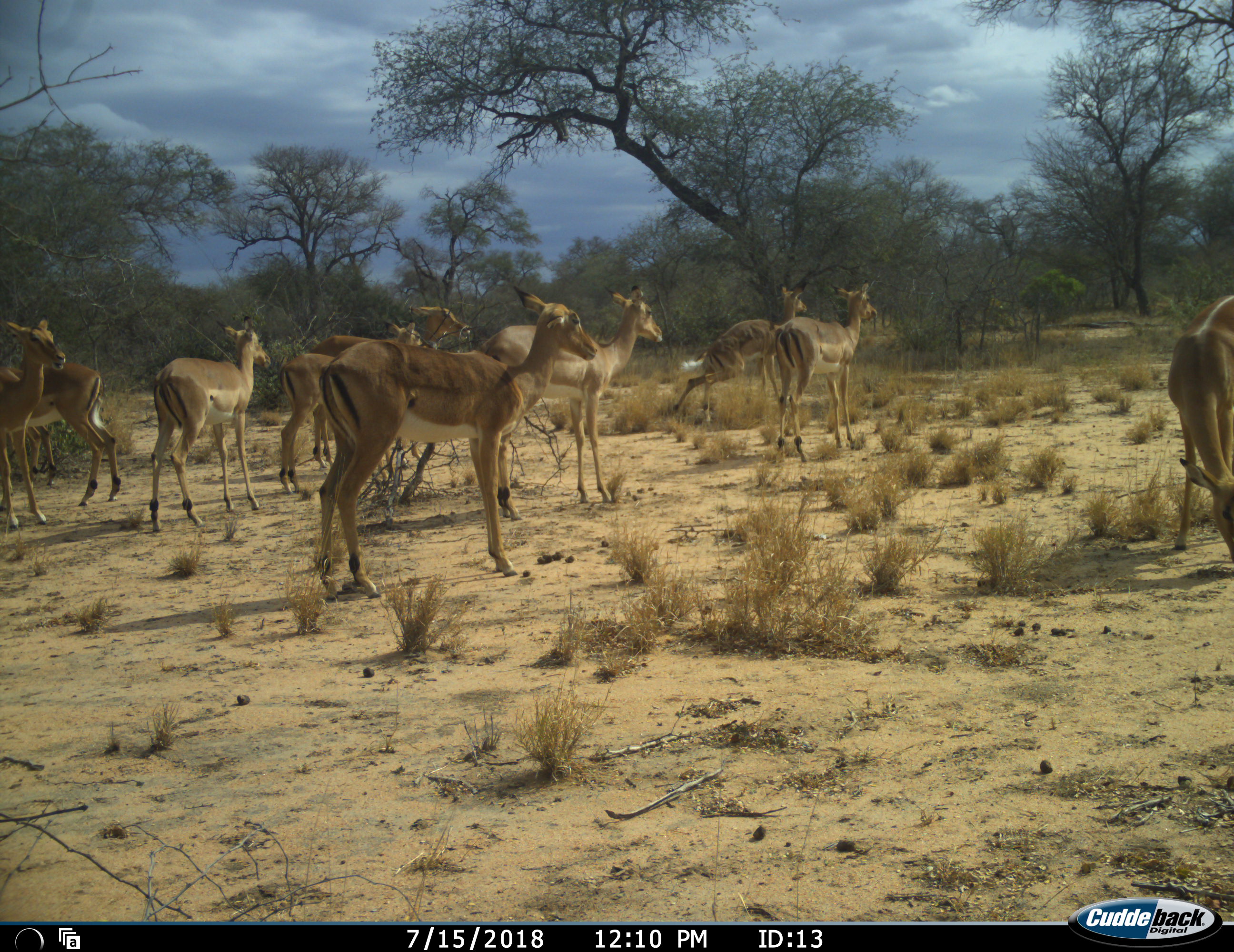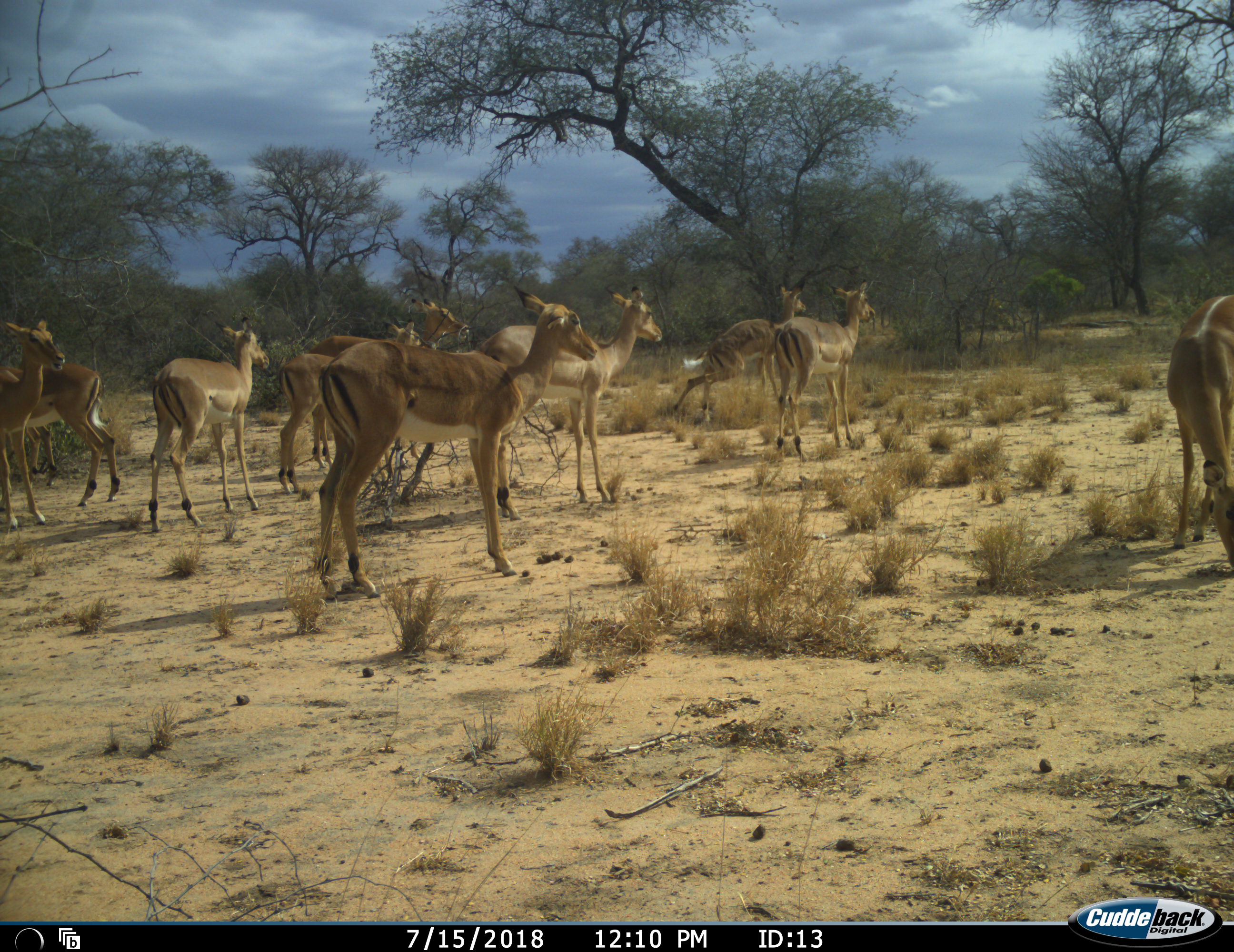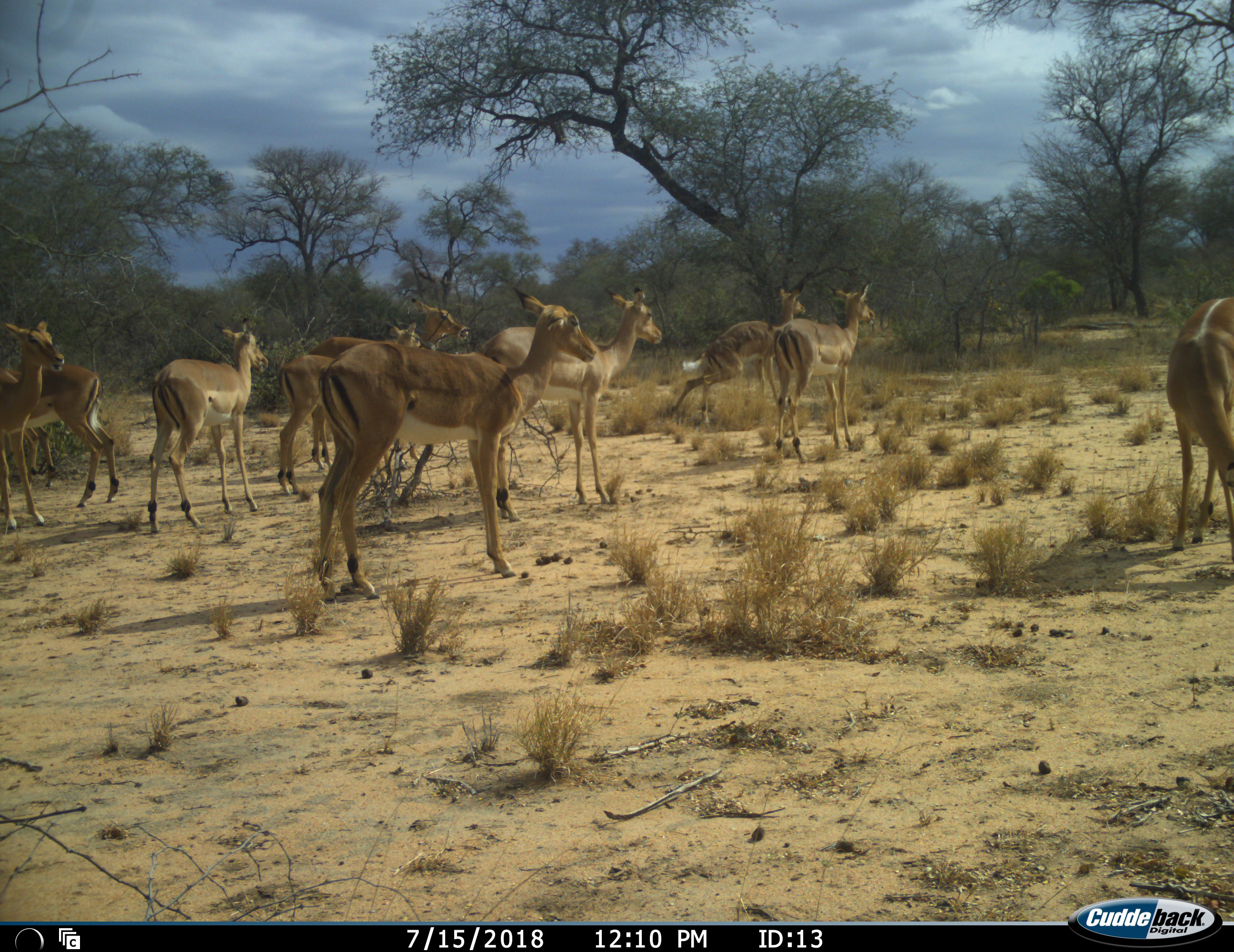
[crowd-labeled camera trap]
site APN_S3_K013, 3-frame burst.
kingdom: Animalia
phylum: Chordata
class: Mammalia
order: Artiodactyla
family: Bovidae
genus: Aepyceros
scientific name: Aepyceros melampus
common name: impala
Impala (Aepyceros melampus), count 10. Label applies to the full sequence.